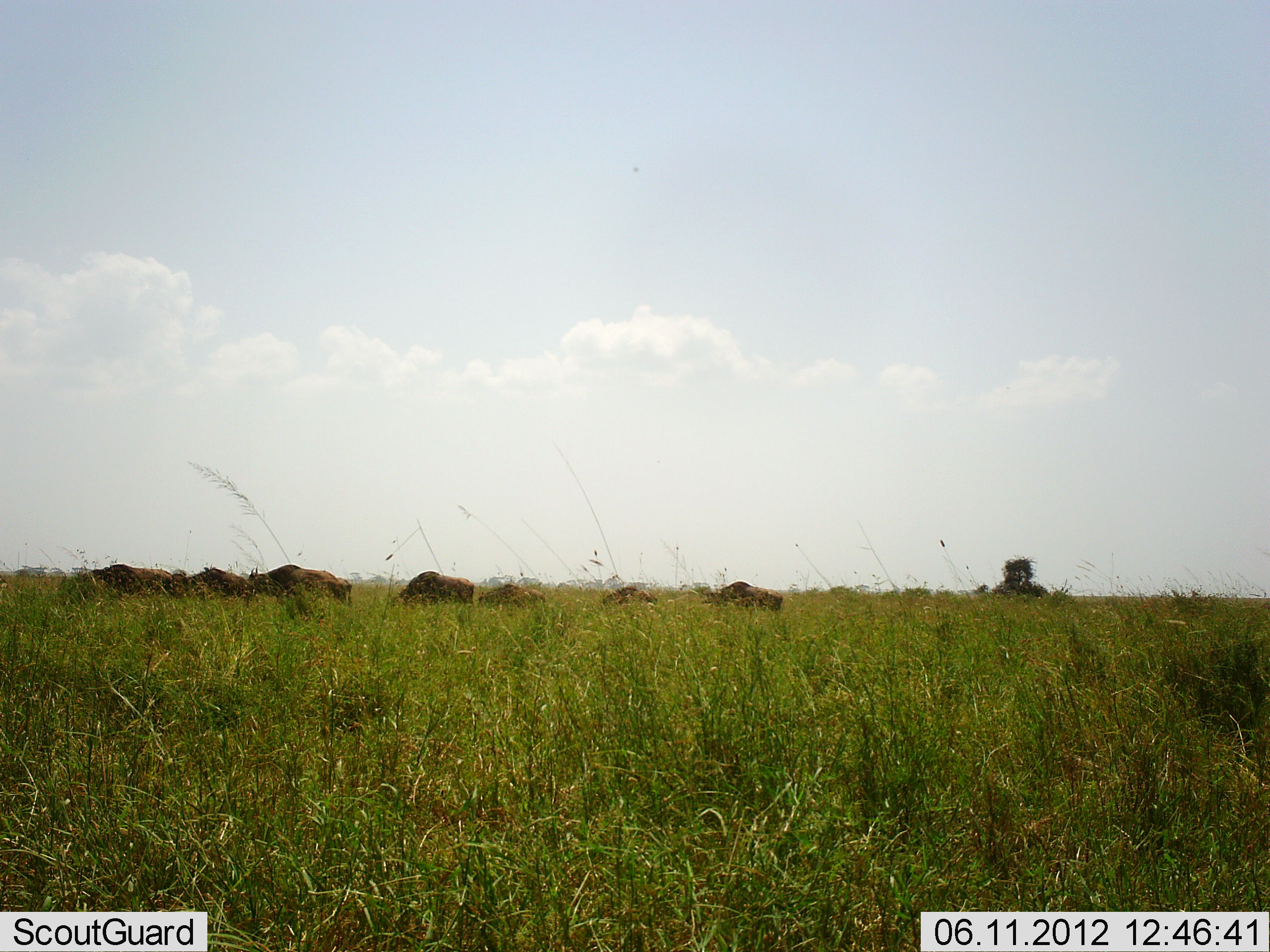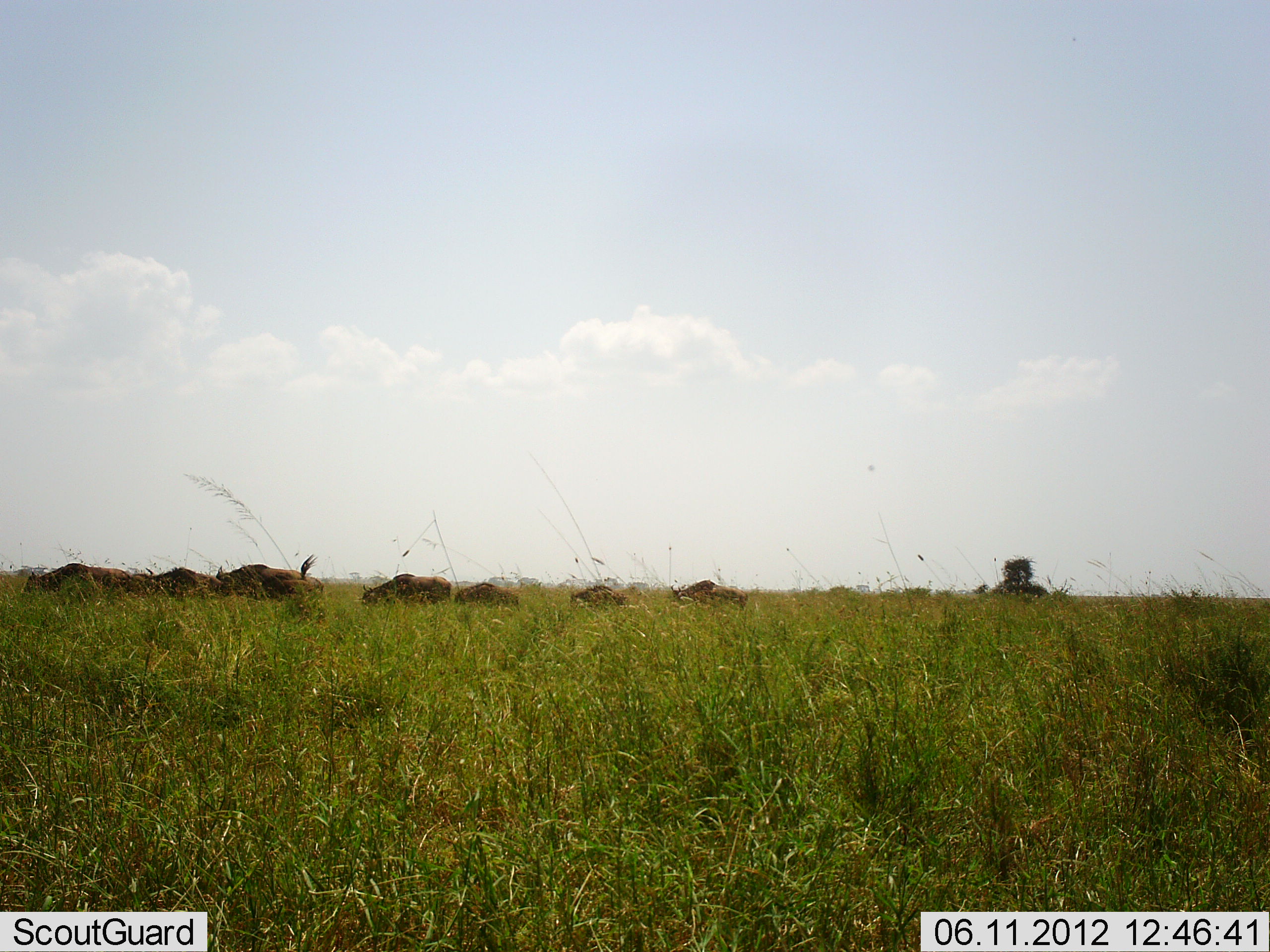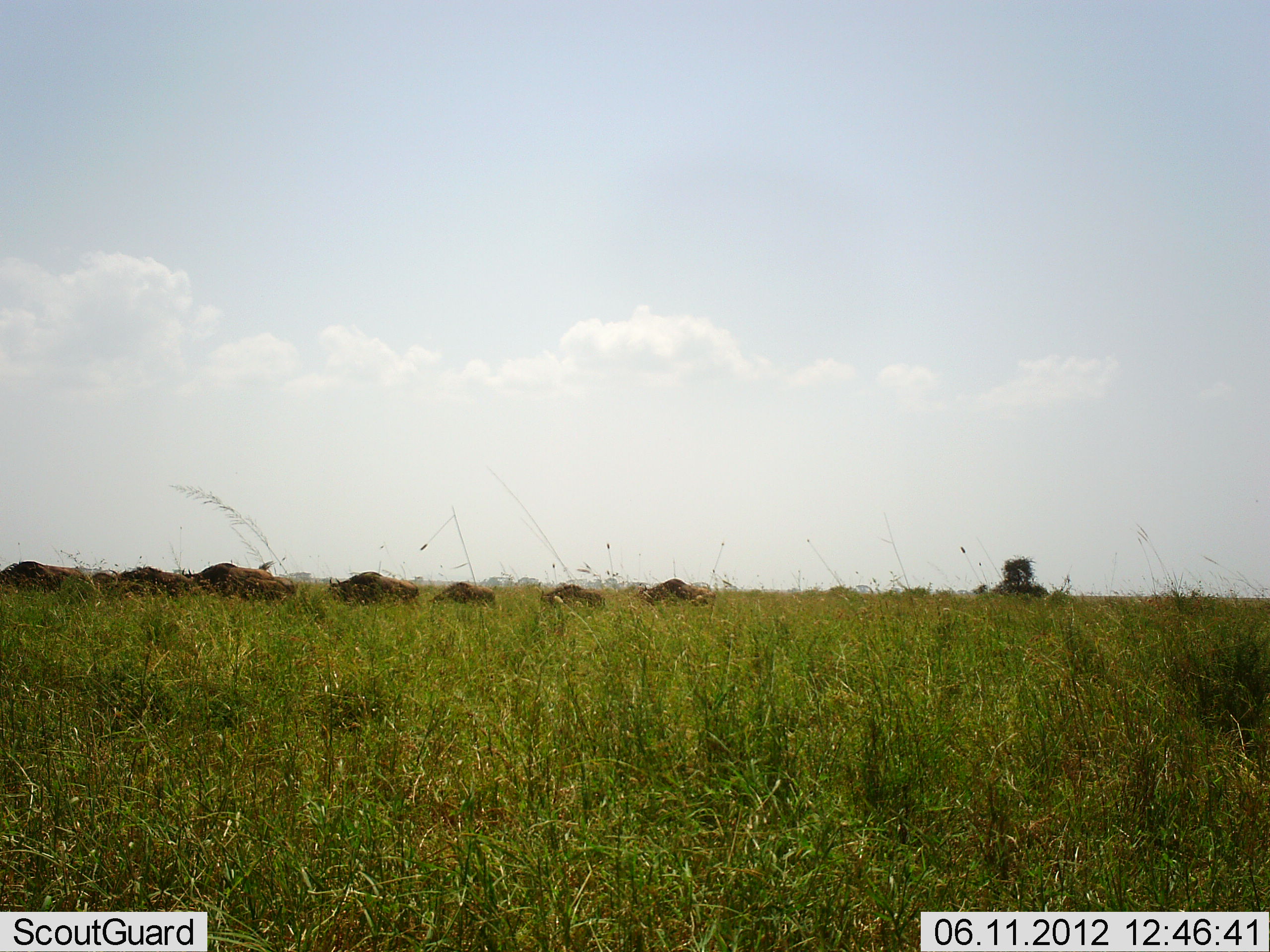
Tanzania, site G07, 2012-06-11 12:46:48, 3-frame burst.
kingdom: Animalia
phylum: Chordata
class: Mammalia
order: Artiodactyla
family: Bovidae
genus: Connochaetes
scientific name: Connochaetes taurinus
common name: blue wildebeest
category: wildebeest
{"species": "wildebeest (blue wildebeest) (Connochaetes taurinus)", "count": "7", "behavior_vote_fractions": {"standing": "10%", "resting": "0%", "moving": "100%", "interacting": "0%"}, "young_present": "10%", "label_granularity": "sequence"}